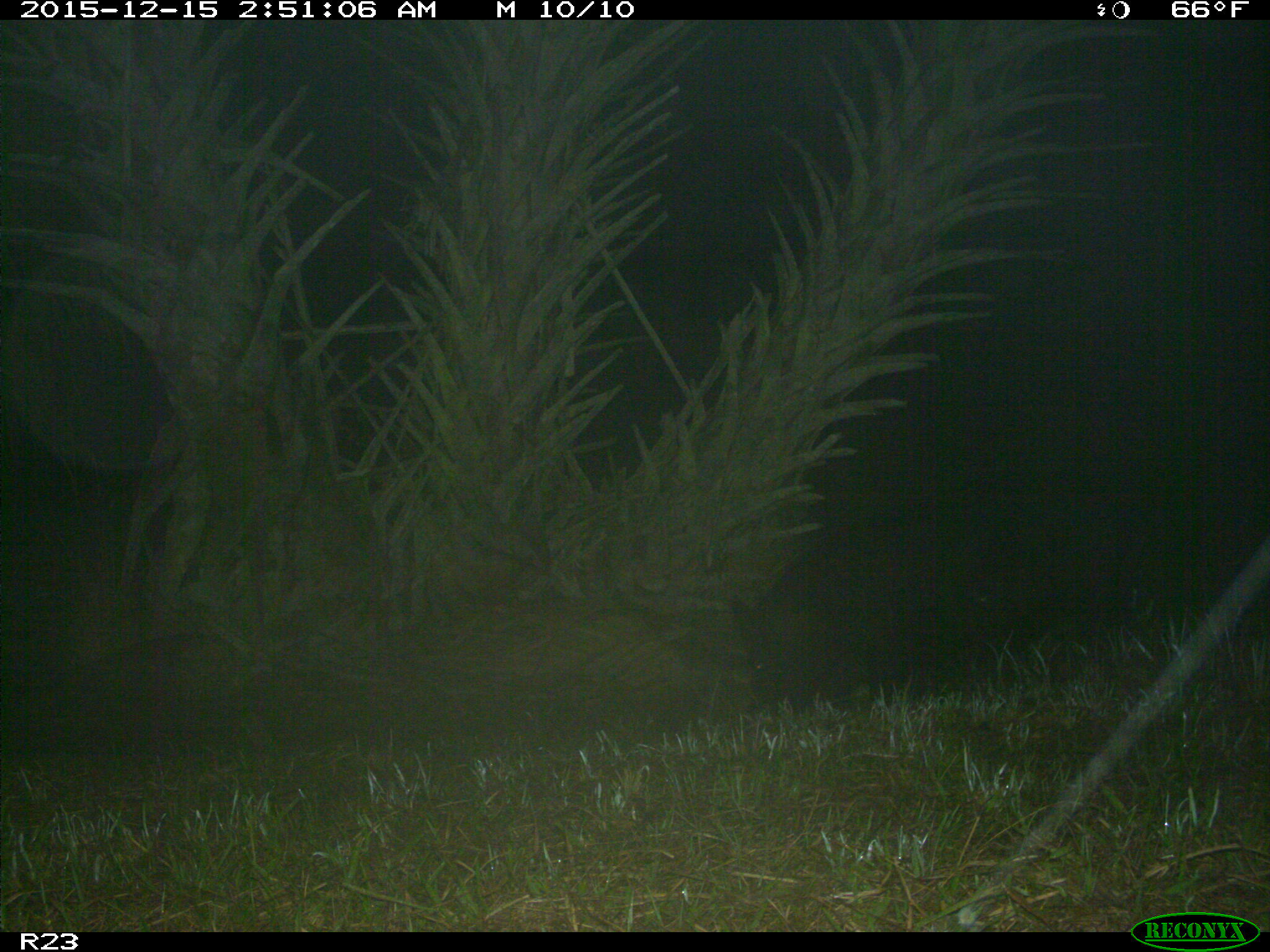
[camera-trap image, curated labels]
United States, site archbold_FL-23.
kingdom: Animalia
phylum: Chordata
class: Mammalia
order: Artiodactyla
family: Suidae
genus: Sus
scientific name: Sus scrofa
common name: wild boar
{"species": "Sus scrofa (wild boar)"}